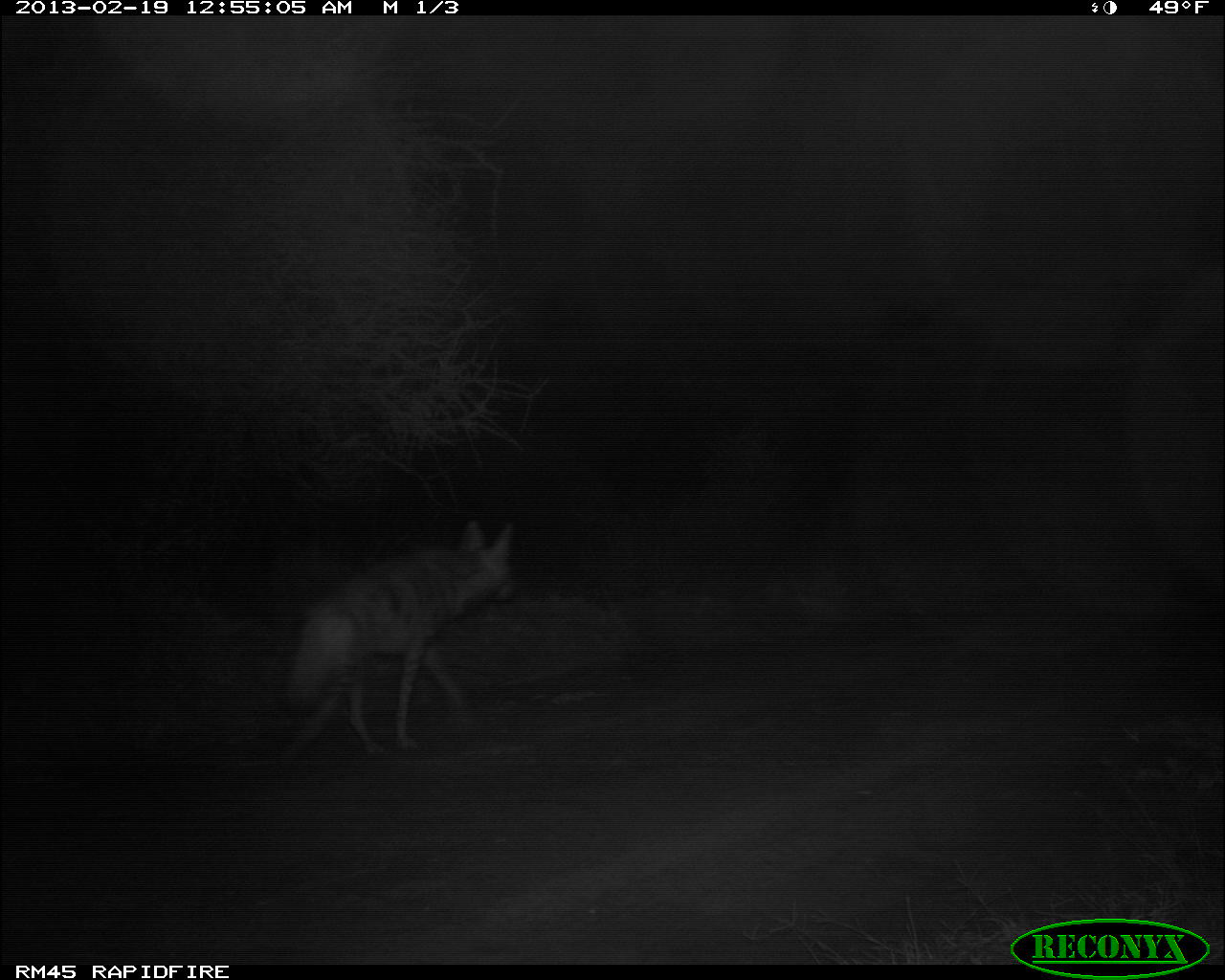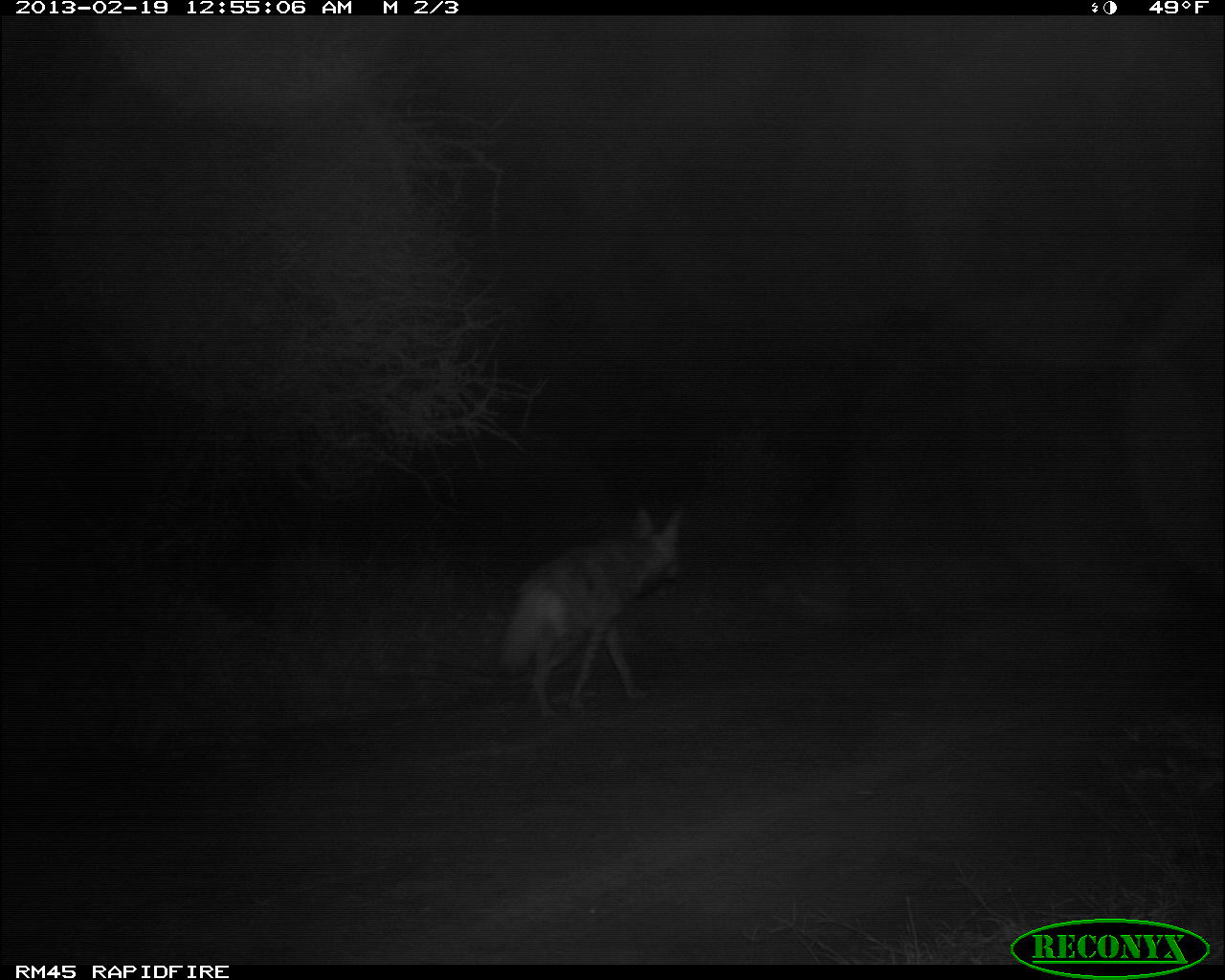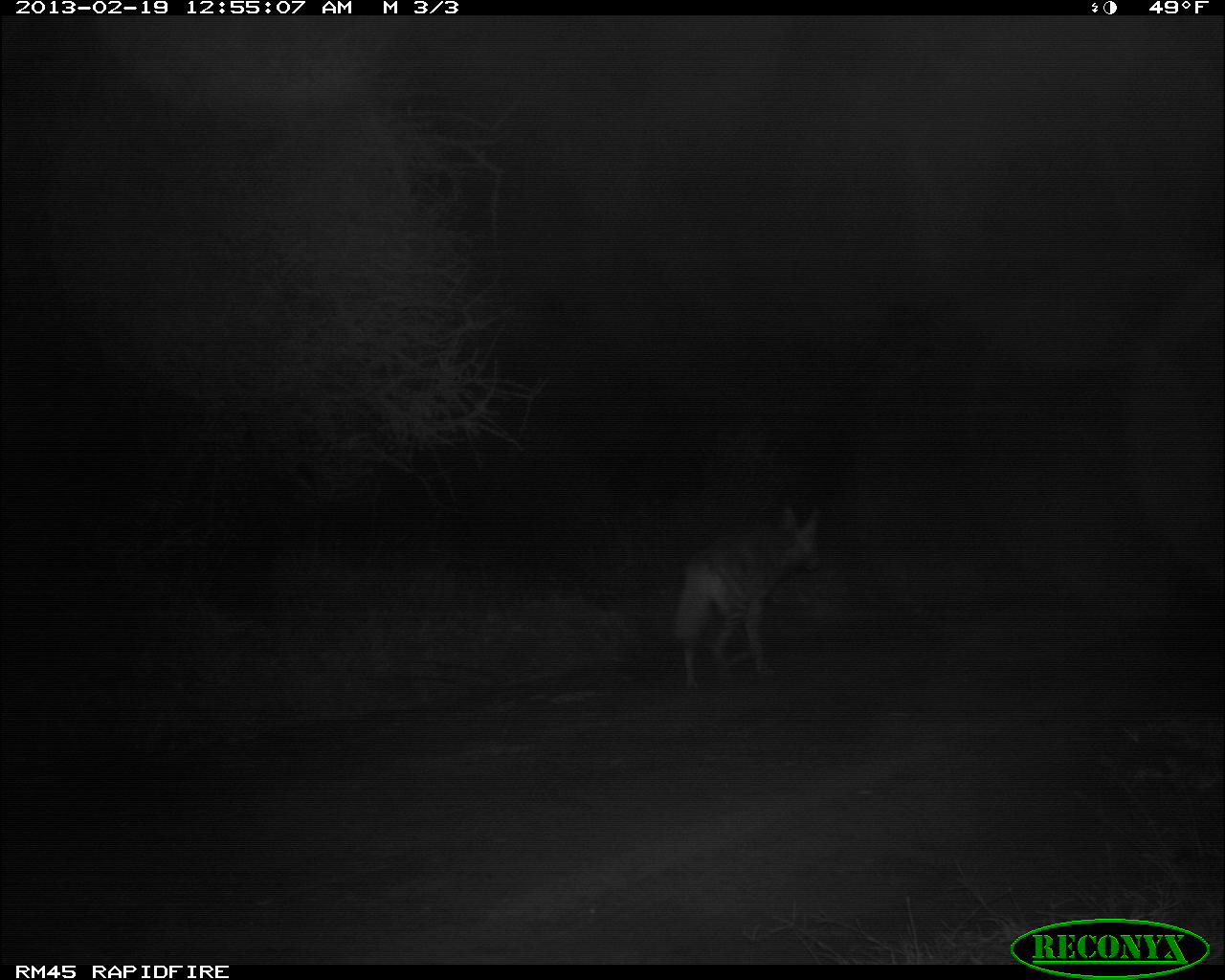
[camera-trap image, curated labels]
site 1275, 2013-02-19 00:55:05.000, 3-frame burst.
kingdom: Animalia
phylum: Chordata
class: Mammalia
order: Carnivora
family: Hyaenidae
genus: Hyaena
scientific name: Hyaena hyaena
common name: striped hyena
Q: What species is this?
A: Hyaena hyaena (striped hyena).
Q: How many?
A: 1.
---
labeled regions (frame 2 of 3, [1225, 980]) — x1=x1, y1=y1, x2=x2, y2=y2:
hyaena hyaena: x1=494, y1=503, x2=685, y2=718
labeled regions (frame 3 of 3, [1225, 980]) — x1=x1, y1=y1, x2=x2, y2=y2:
hyaena hyaena: x1=674, y1=501, x2=822, y2=691